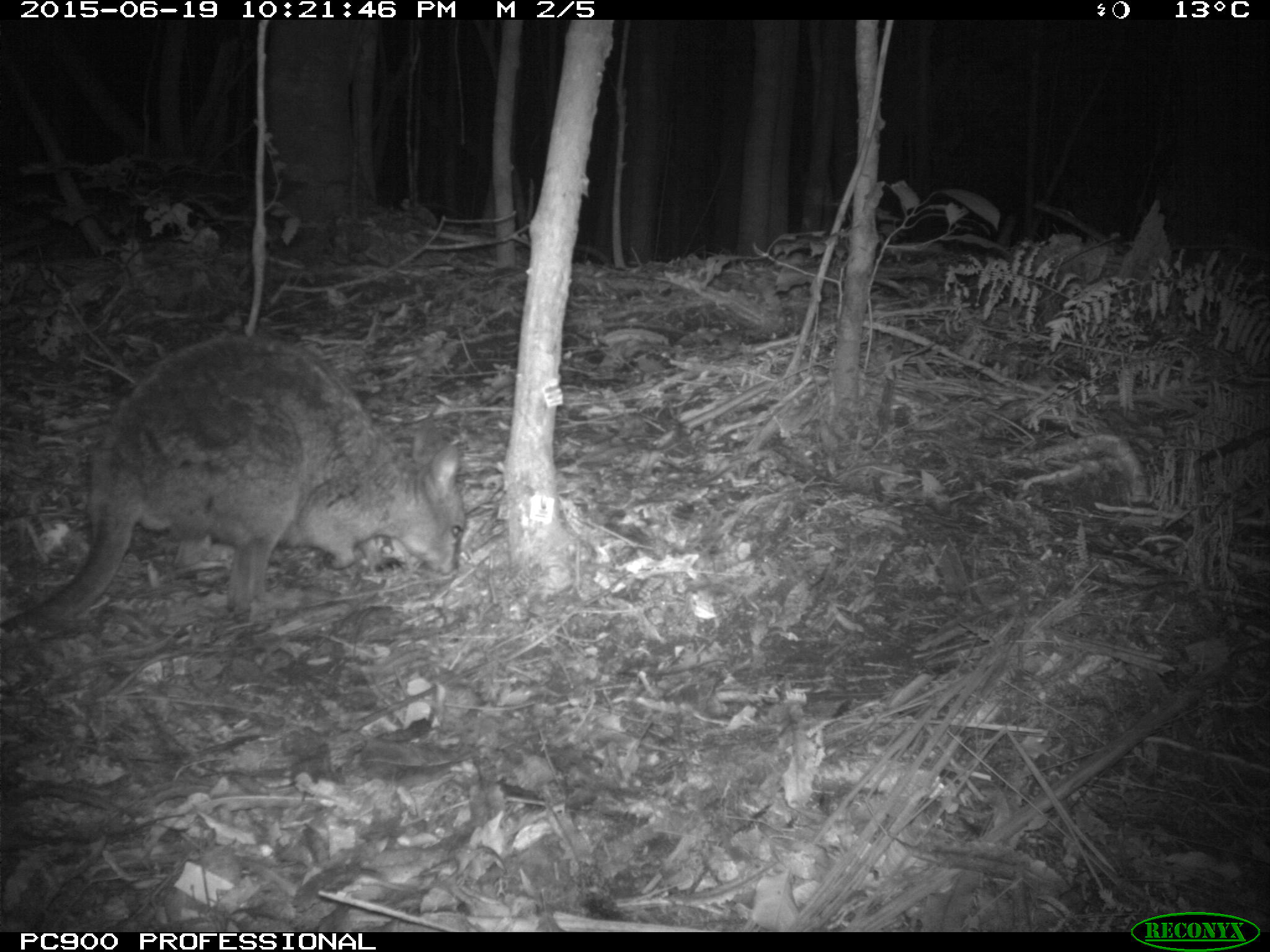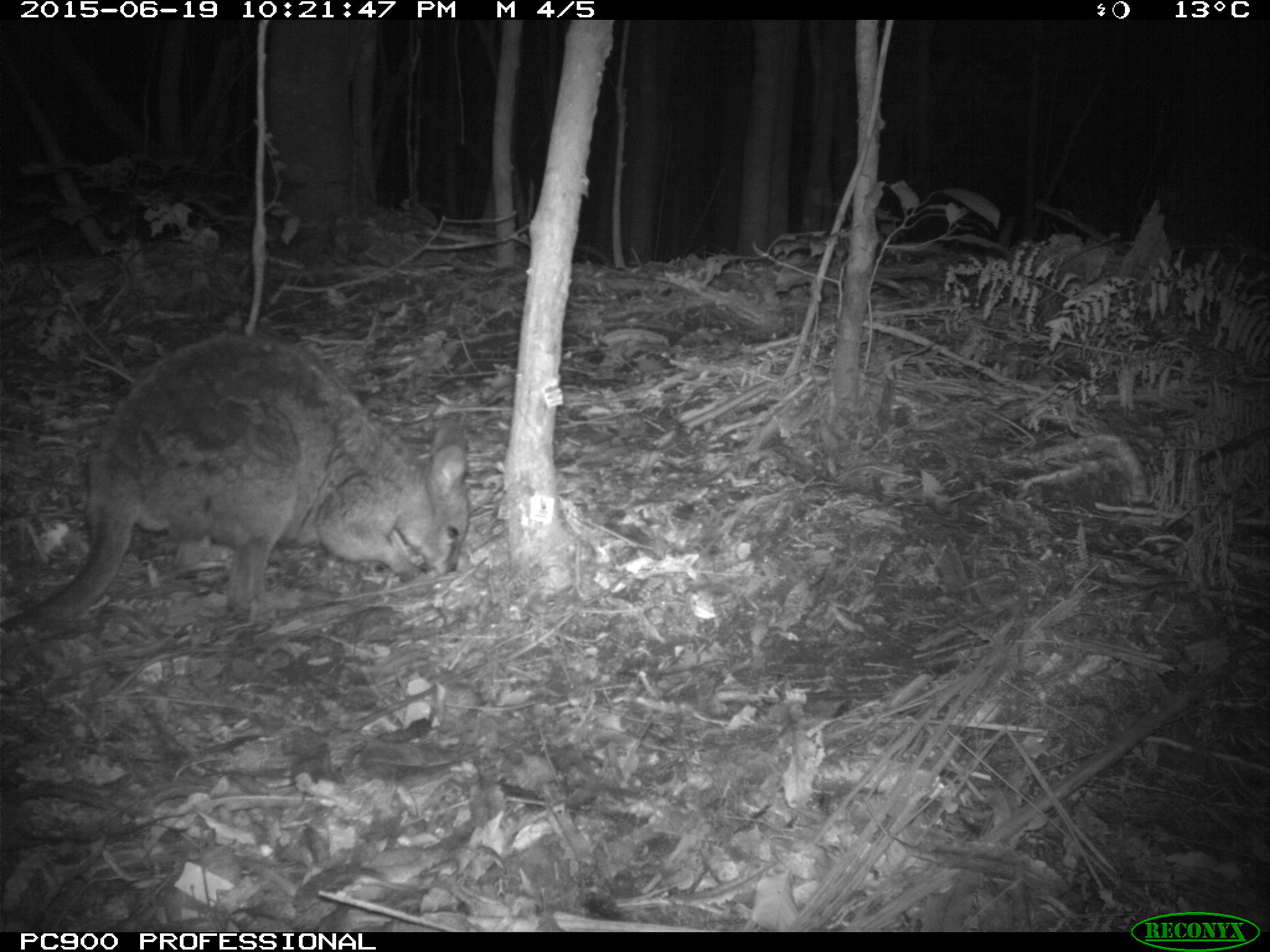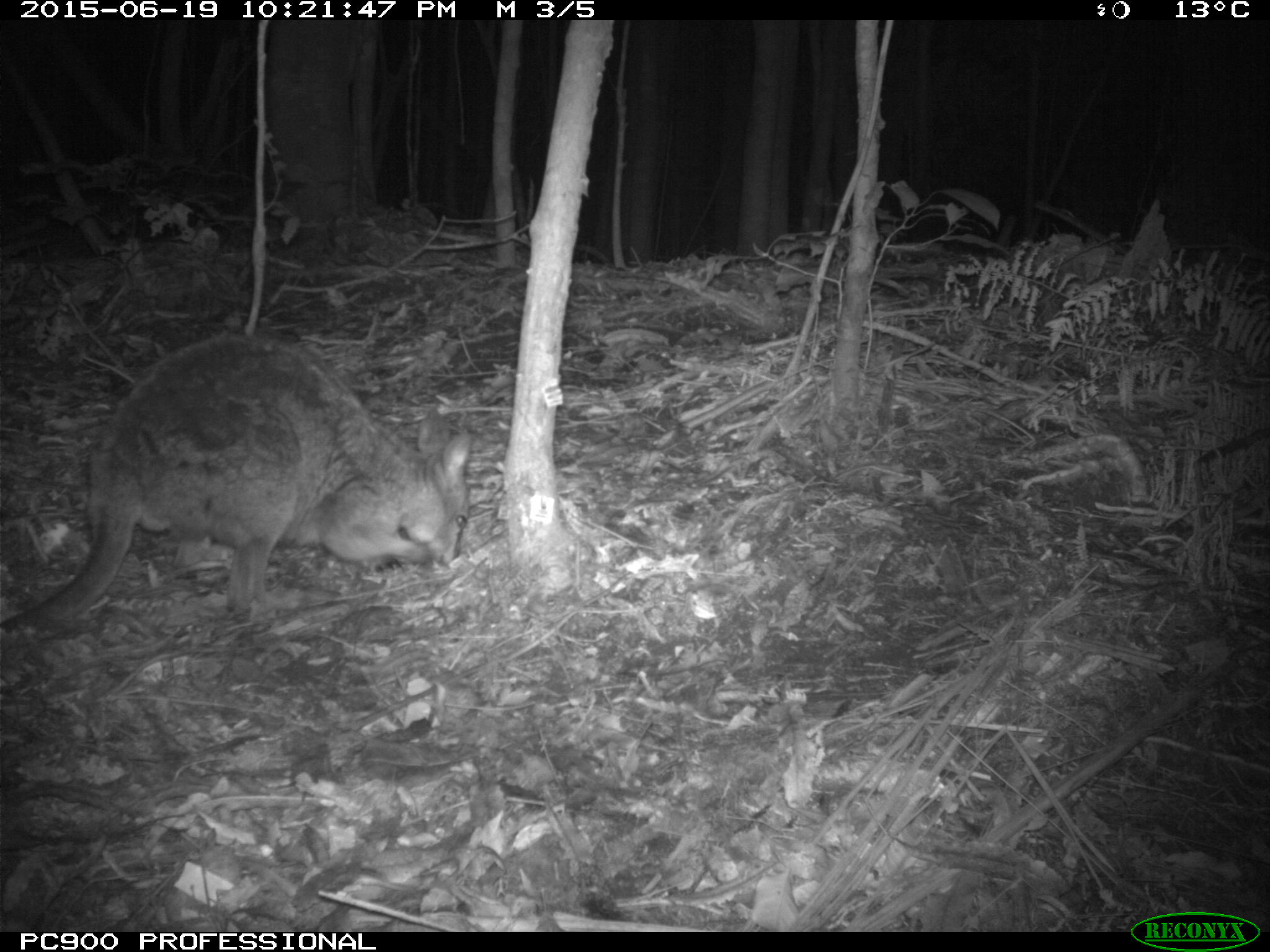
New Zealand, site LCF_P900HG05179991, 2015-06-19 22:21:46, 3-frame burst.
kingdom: Animalia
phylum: Chordata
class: Mammalia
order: Diprotodontia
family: Macropodidae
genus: Notamacropus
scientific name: Notamacropus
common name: wallaby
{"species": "wallaby (Notamacropus)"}